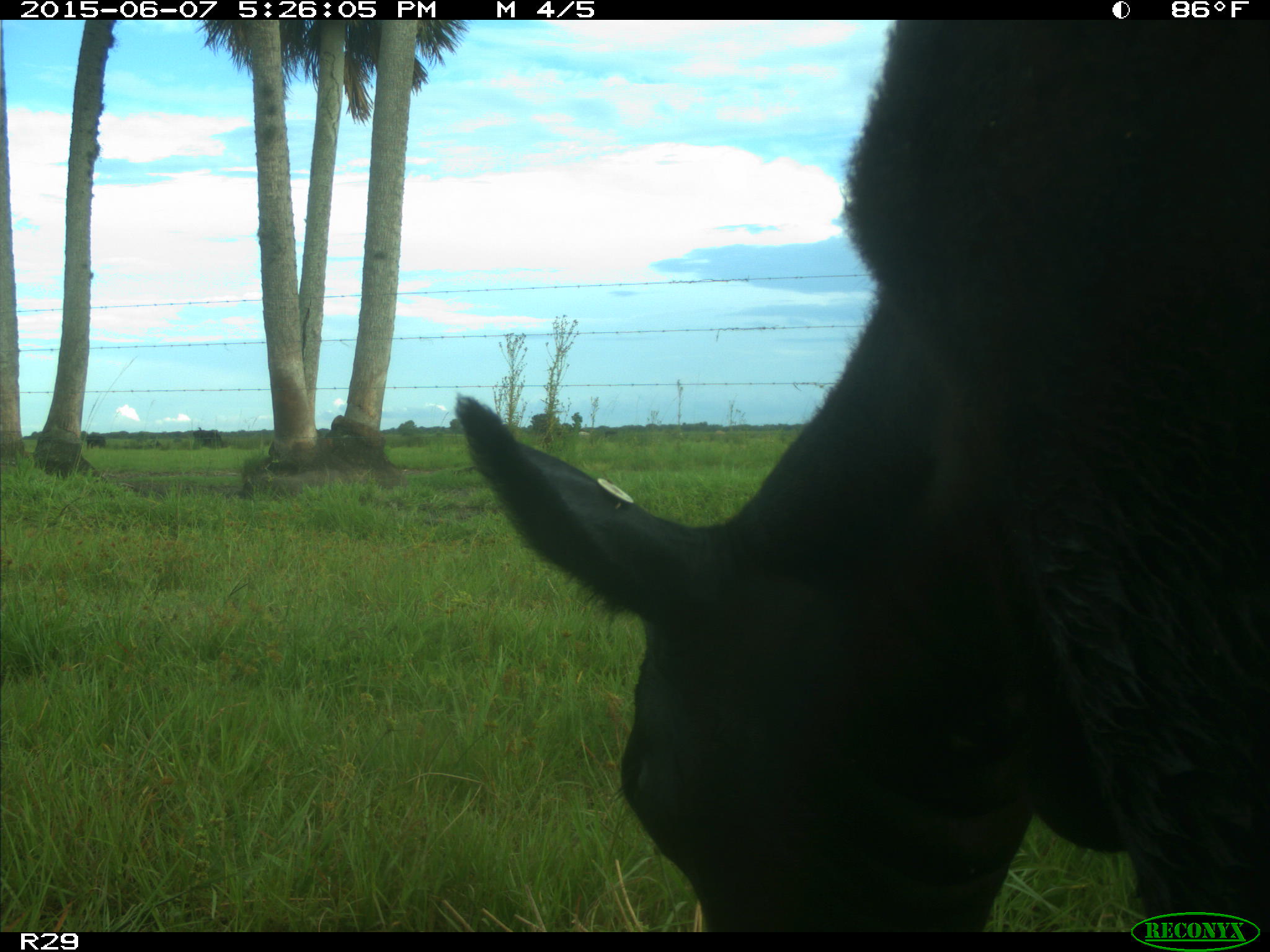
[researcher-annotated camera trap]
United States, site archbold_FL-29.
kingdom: Animalia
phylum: Chordata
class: Mammalia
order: Artiodactyla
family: Bovidae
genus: Bos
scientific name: Bos taurus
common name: domestic cow